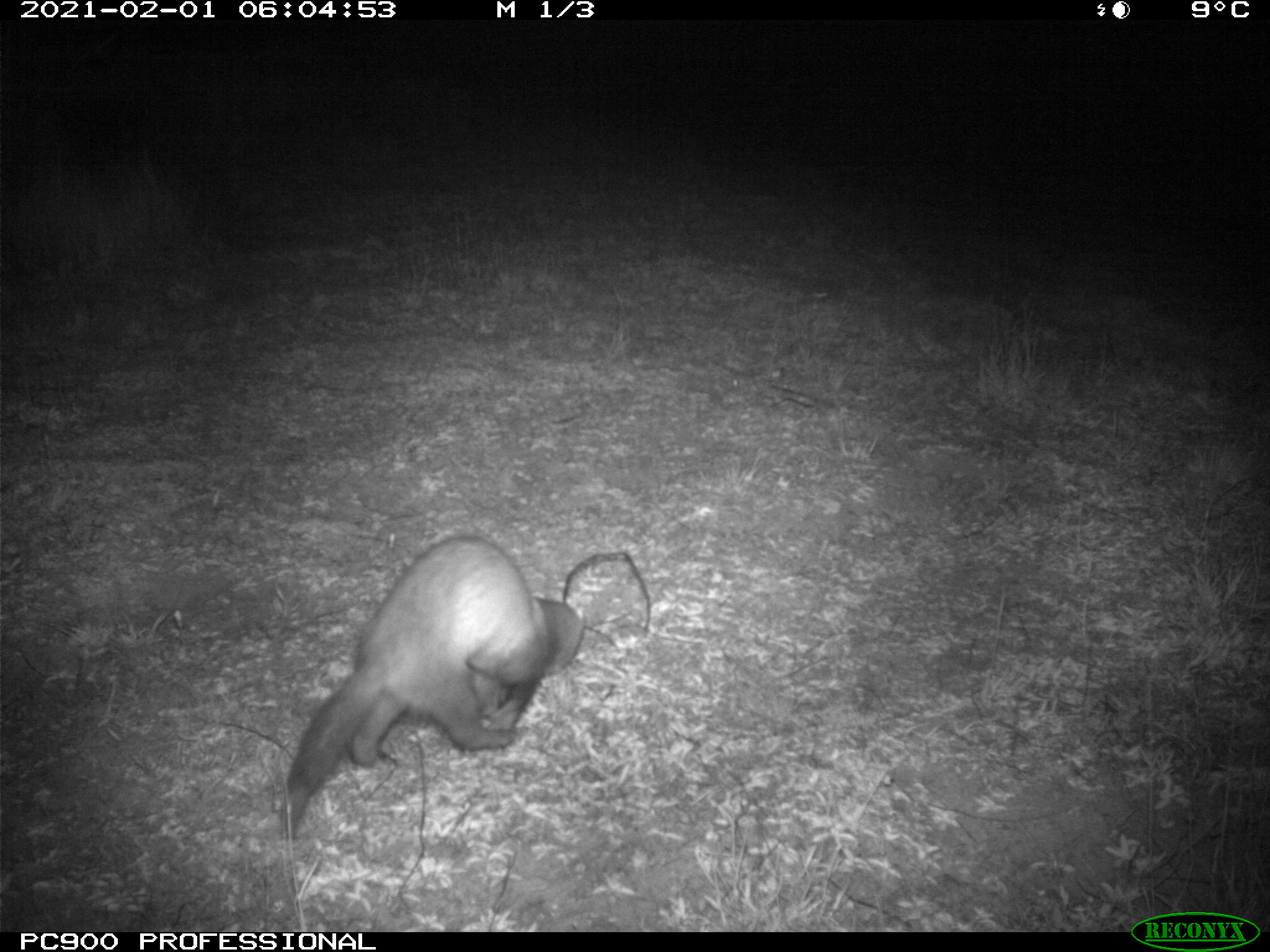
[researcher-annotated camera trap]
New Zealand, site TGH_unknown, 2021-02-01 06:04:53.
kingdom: Animalia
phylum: Chordata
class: Mammalia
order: Carnivora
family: Mustelidae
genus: Mustela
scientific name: Mustela furo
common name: ferret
Ferret (Mustela furo).